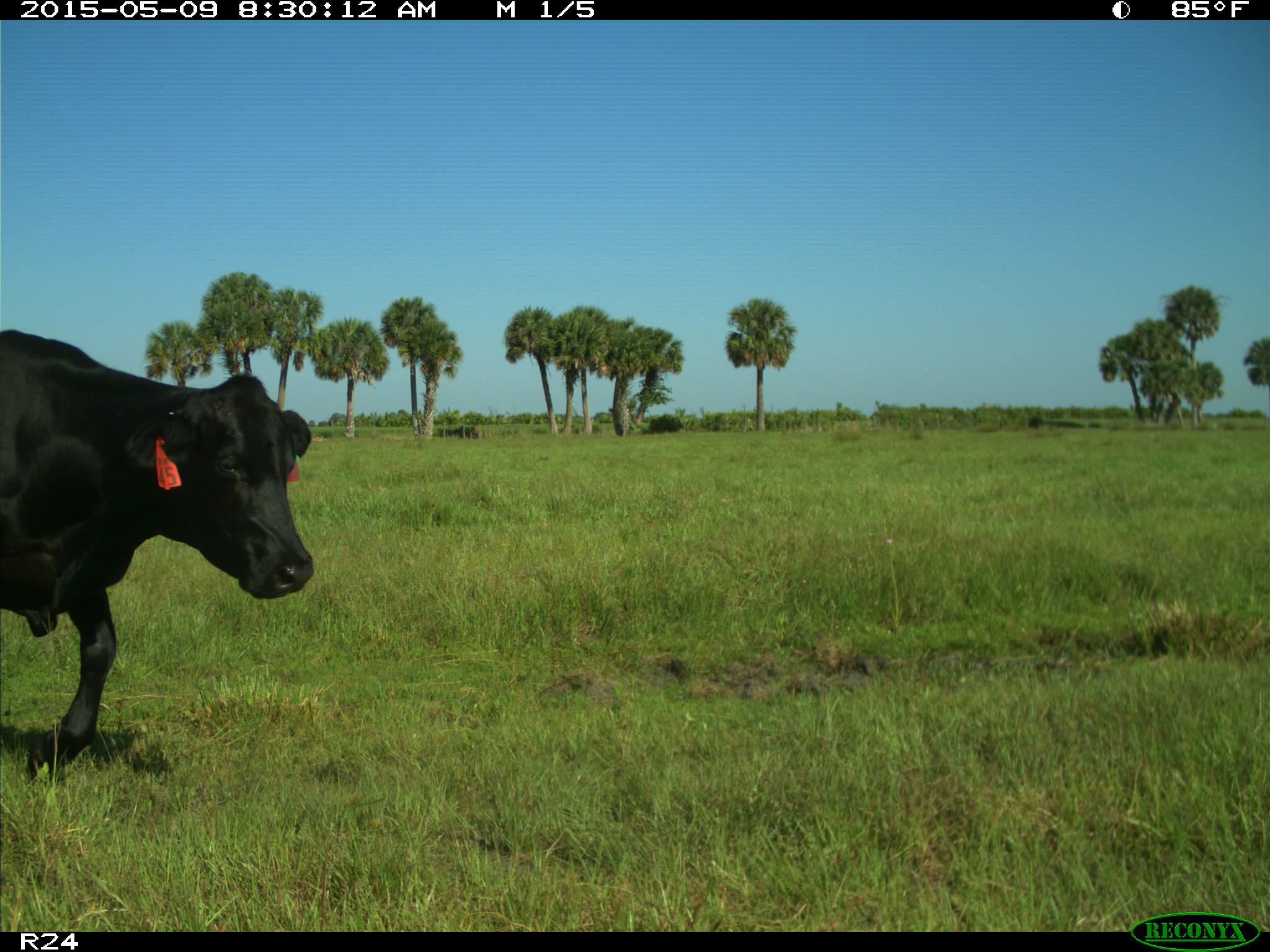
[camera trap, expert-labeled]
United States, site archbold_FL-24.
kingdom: Animalia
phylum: Chordata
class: Mammalia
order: Artiodactyla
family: Bovidae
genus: Bos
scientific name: Bos taurus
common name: domestic cow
Bos taurus (domestic cow).